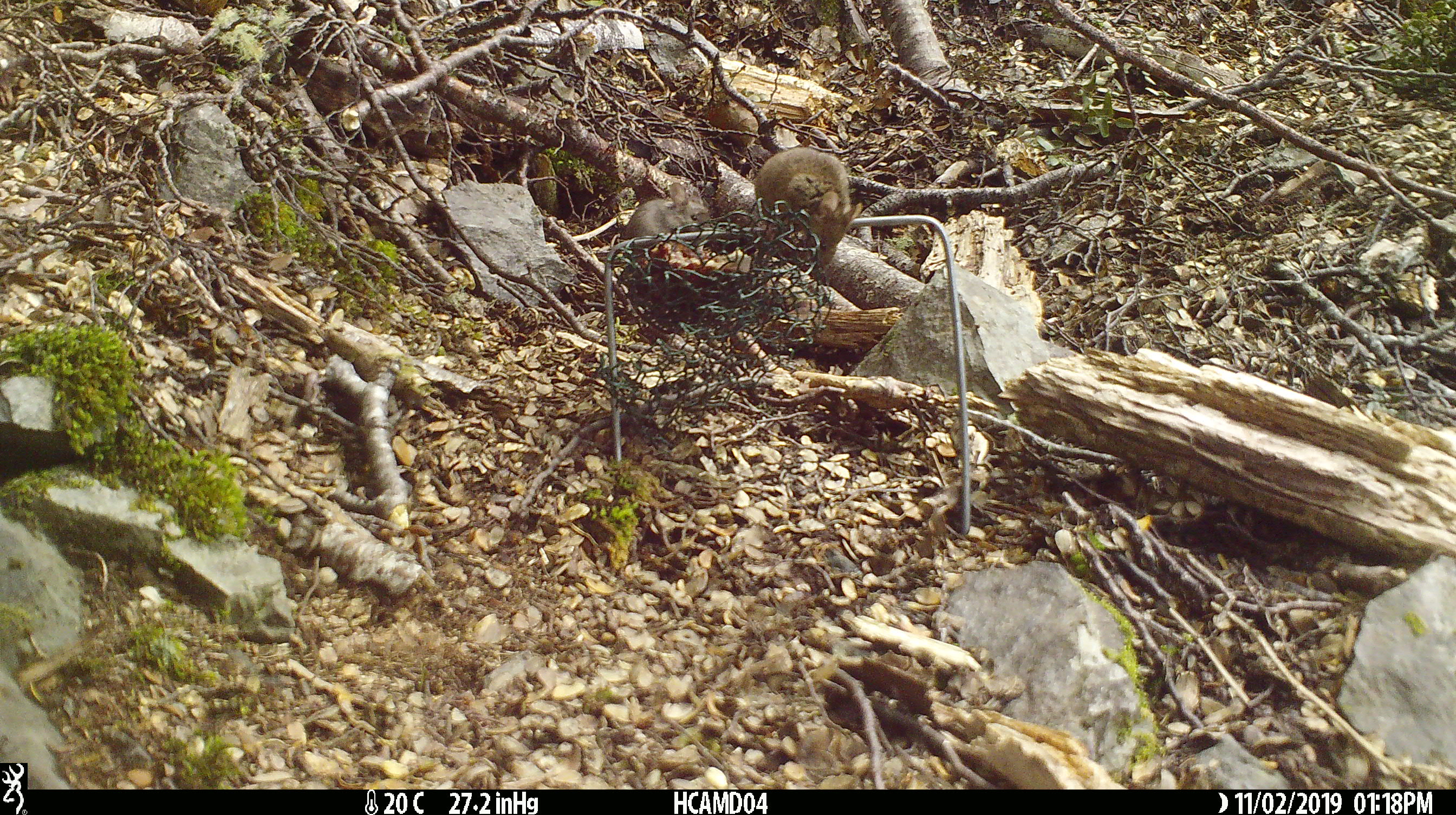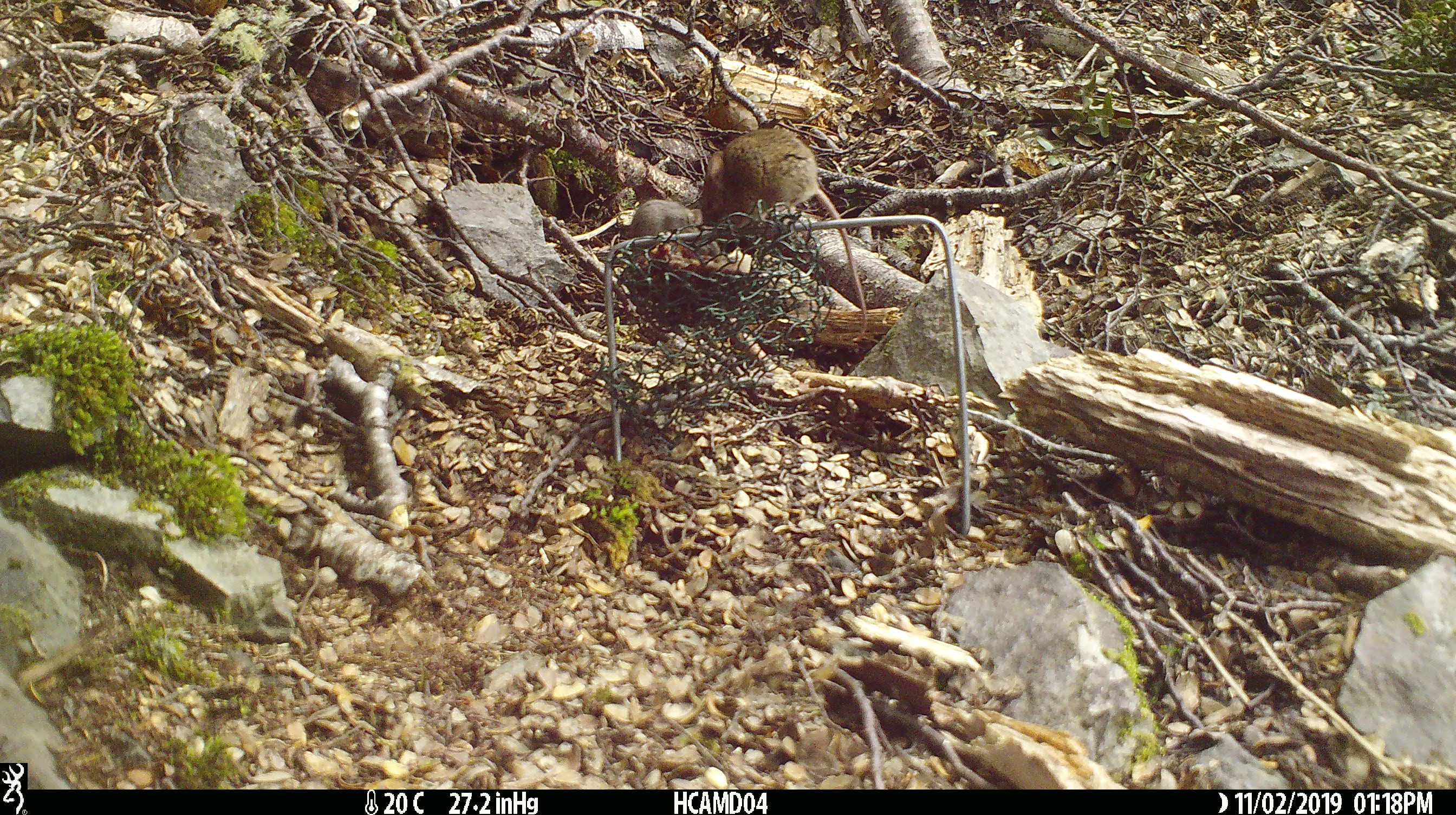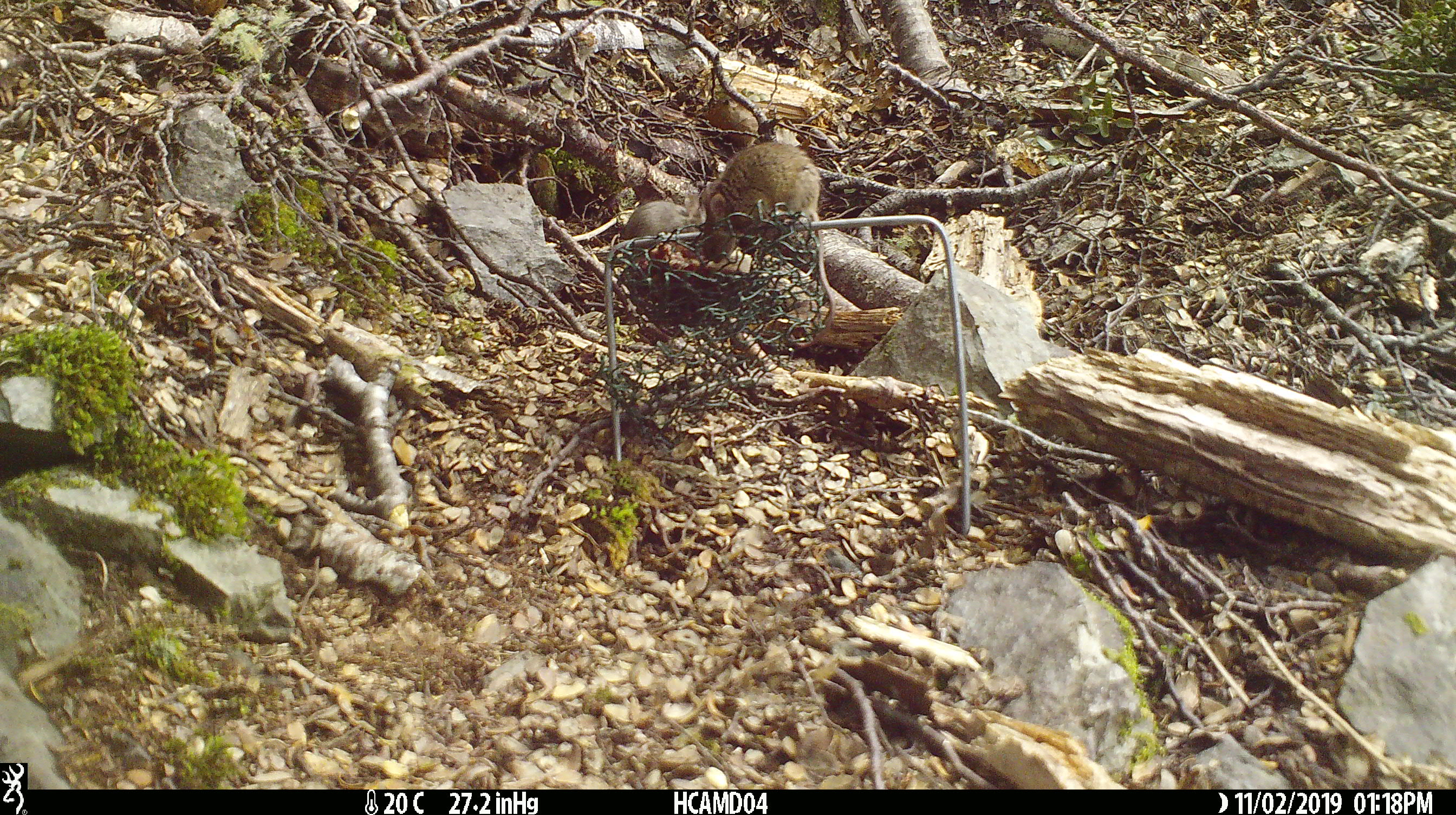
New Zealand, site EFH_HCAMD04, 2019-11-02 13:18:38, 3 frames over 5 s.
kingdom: Animalia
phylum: Chordata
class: Mammalia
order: Rodentia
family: Muridae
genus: Mus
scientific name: Mus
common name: mouse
Mouse (Mus).